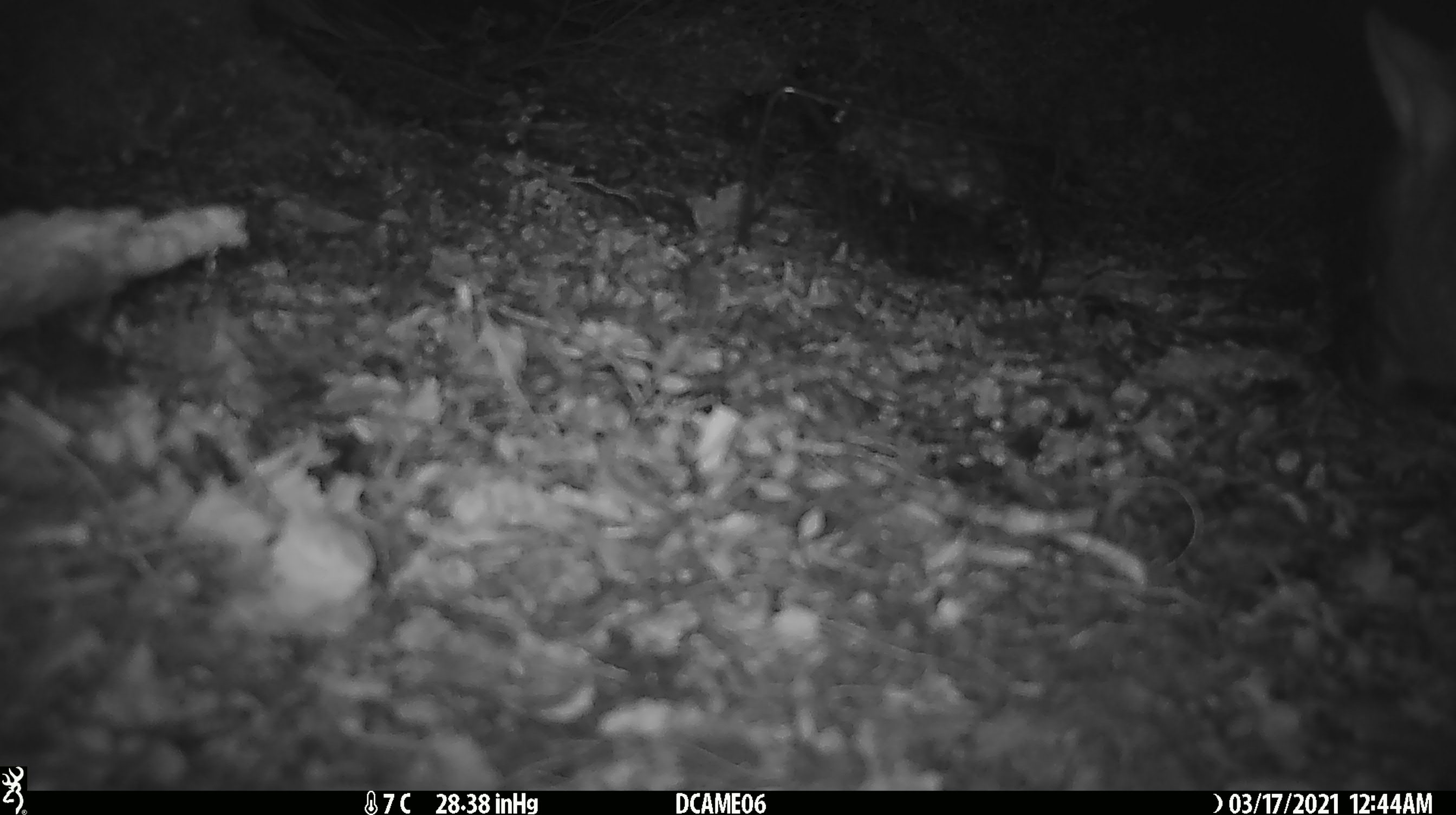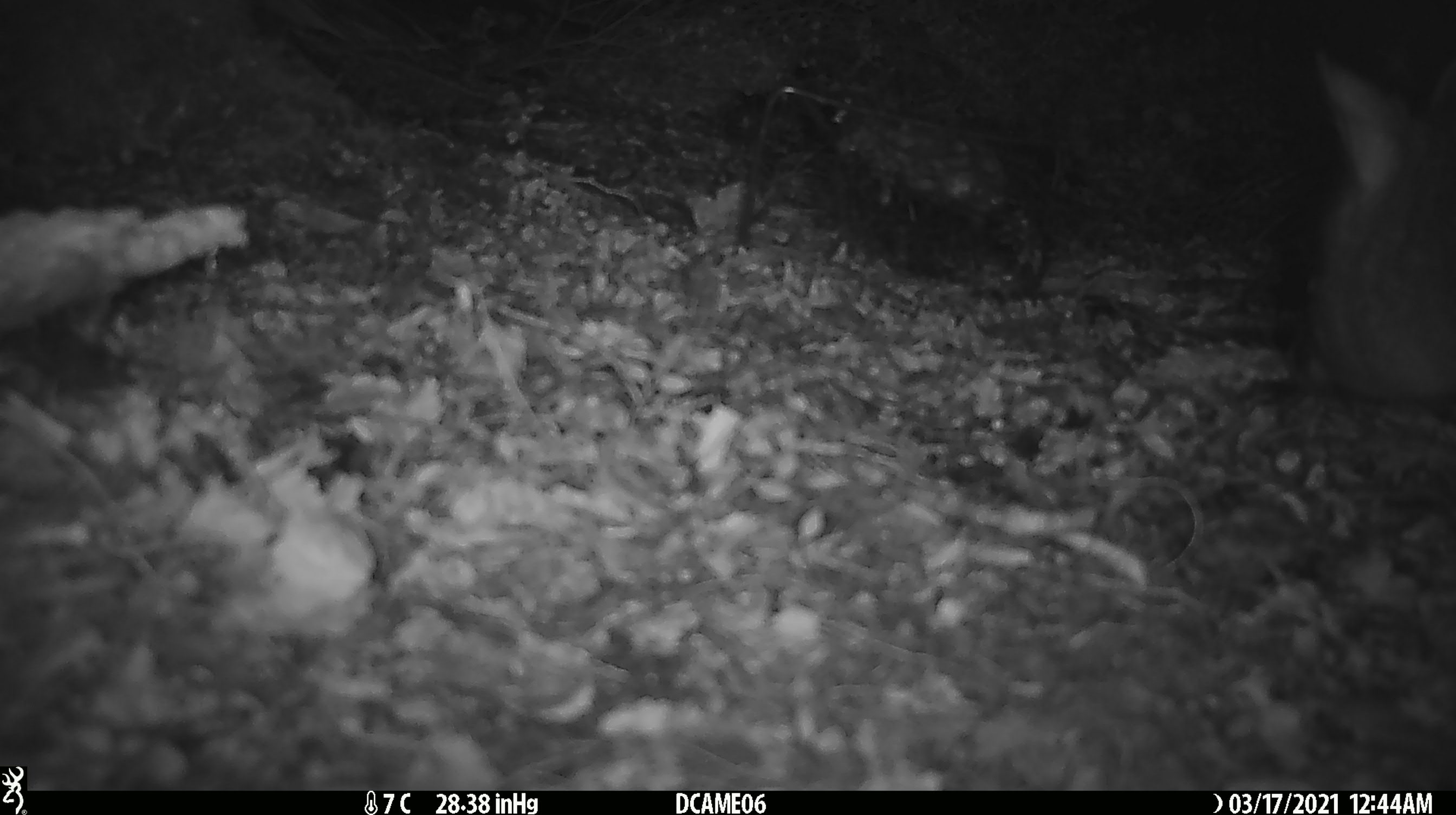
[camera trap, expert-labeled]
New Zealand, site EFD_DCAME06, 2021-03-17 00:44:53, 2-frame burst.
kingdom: Animalia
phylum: Chordata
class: Mammalia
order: Diprotodontia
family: Phalangeridae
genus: Trichosurus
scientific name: Trichosurus vulpecula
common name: common brushtail possum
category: possum